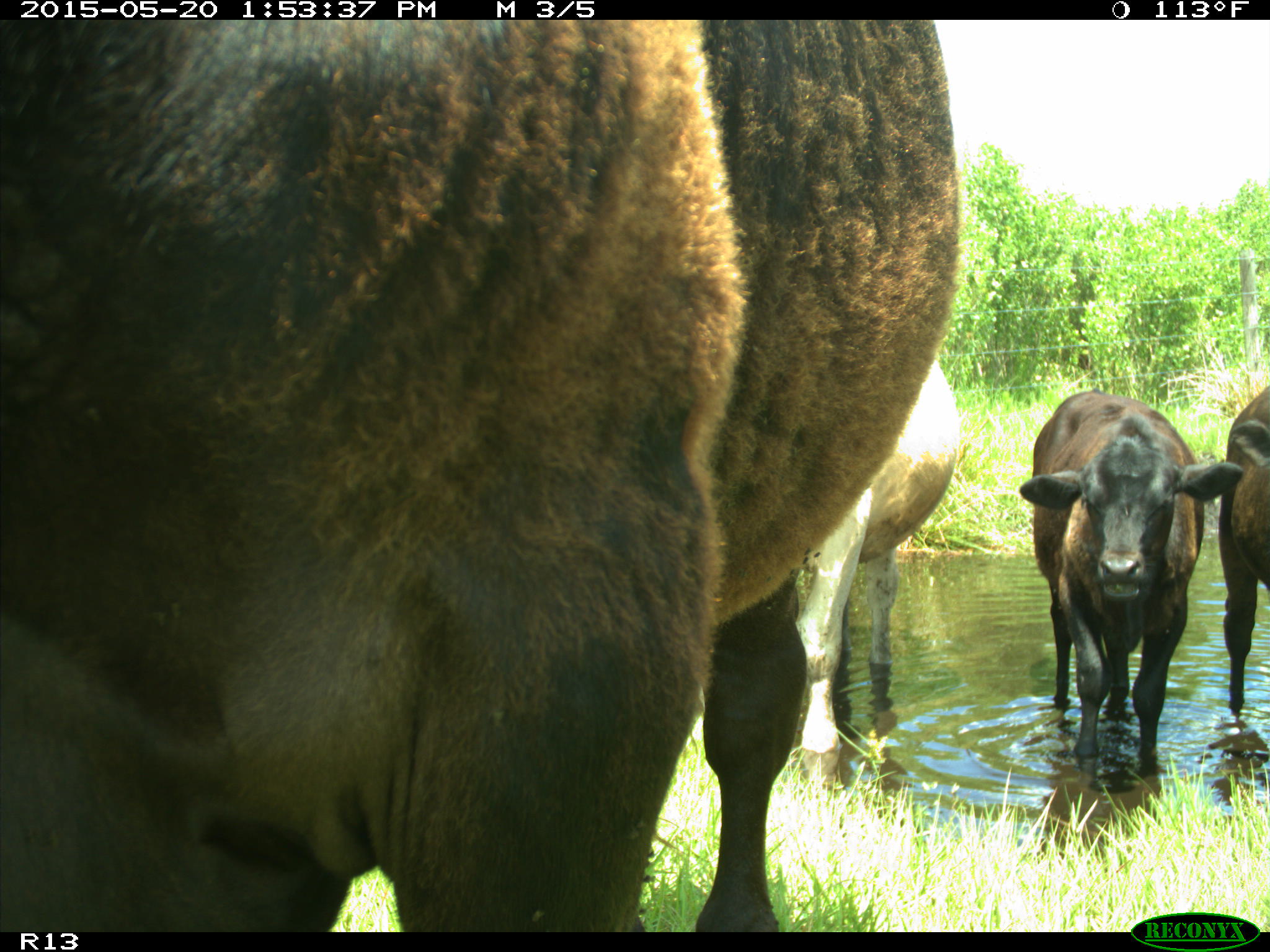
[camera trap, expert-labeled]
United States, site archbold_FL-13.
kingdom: Animalia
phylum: Chordata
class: Mammalia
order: Artiodactyla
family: Bovidae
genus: Bos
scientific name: Bos taurus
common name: domestic cow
Bos taurus (domestic cow).